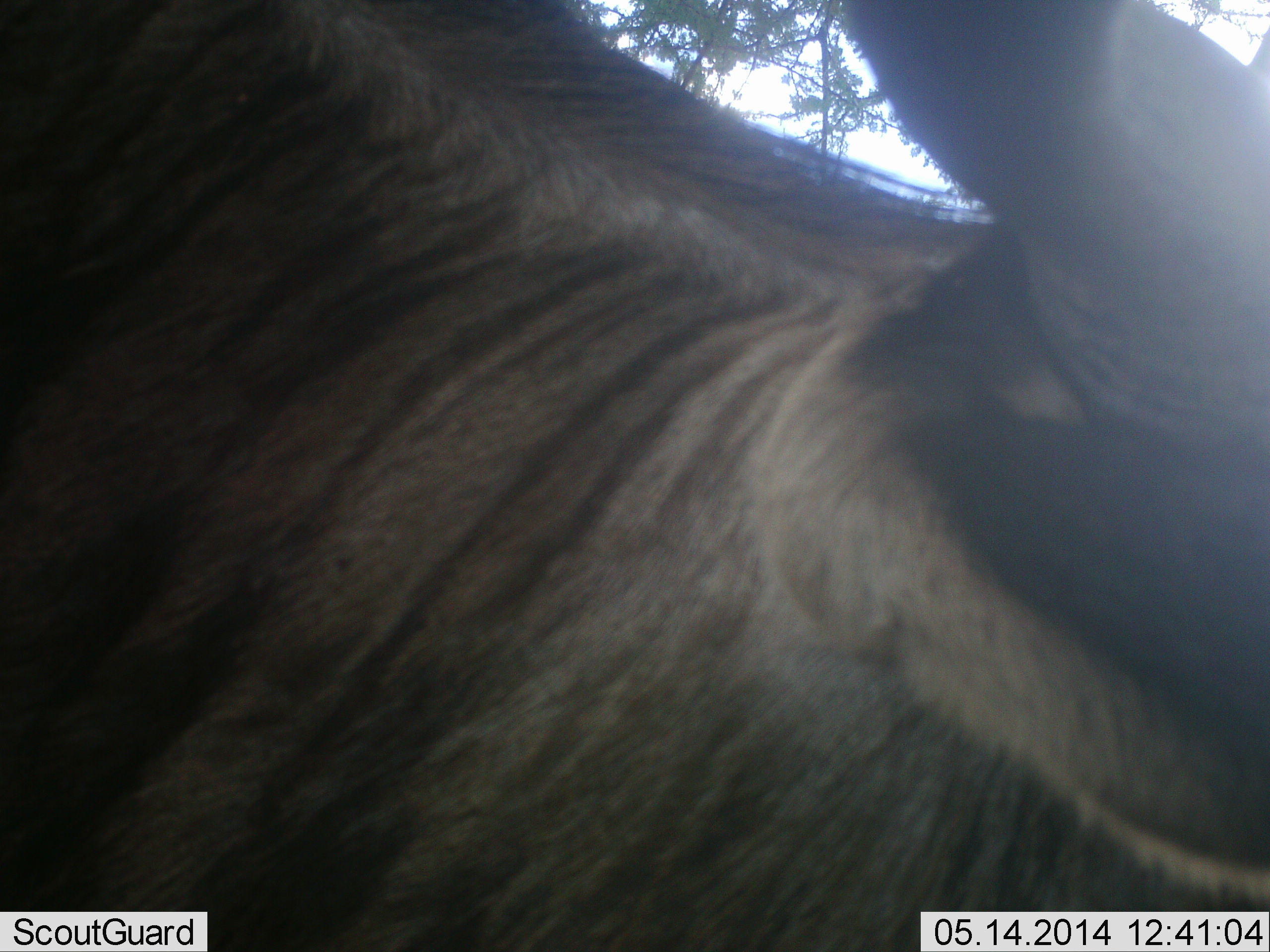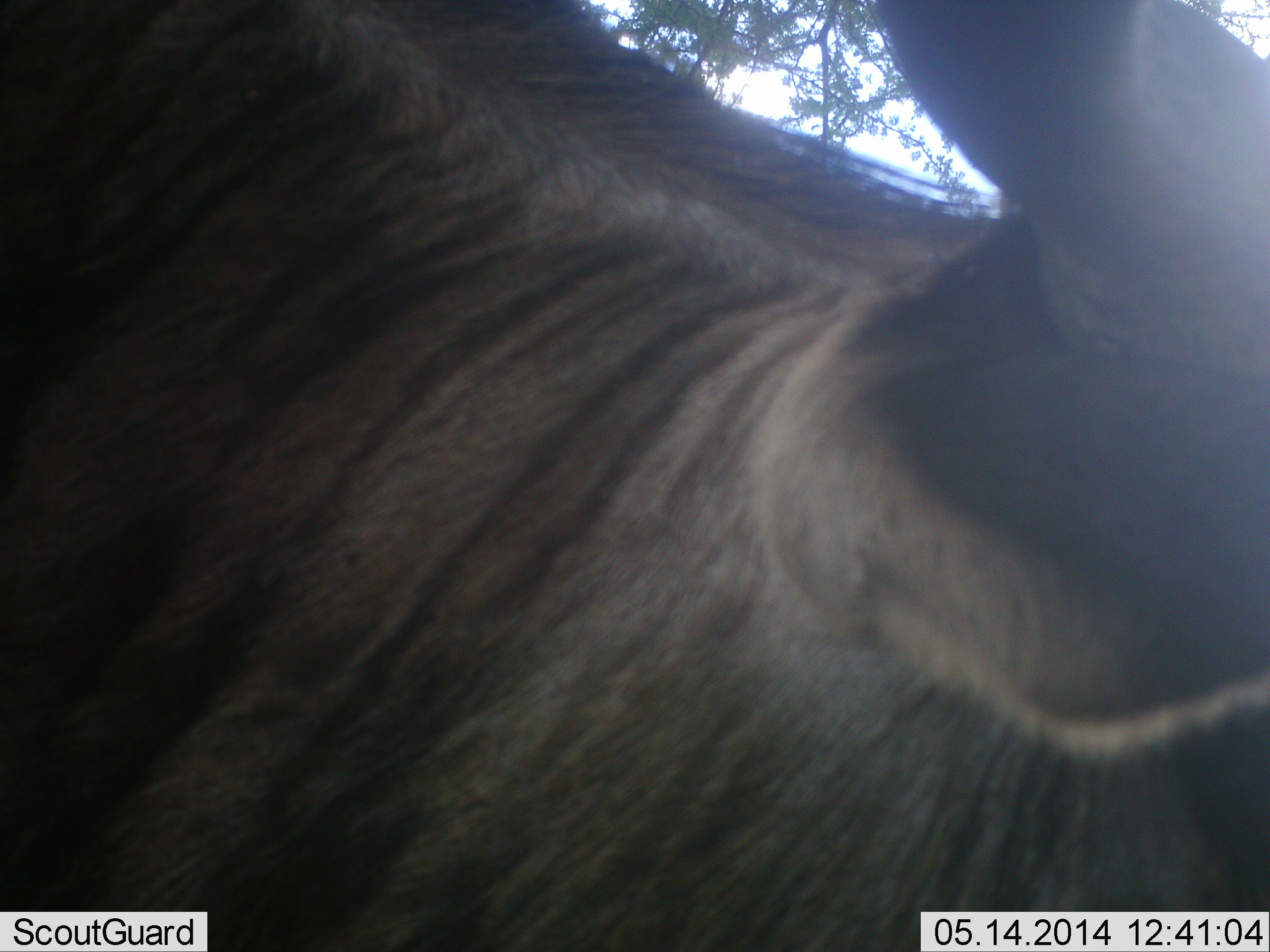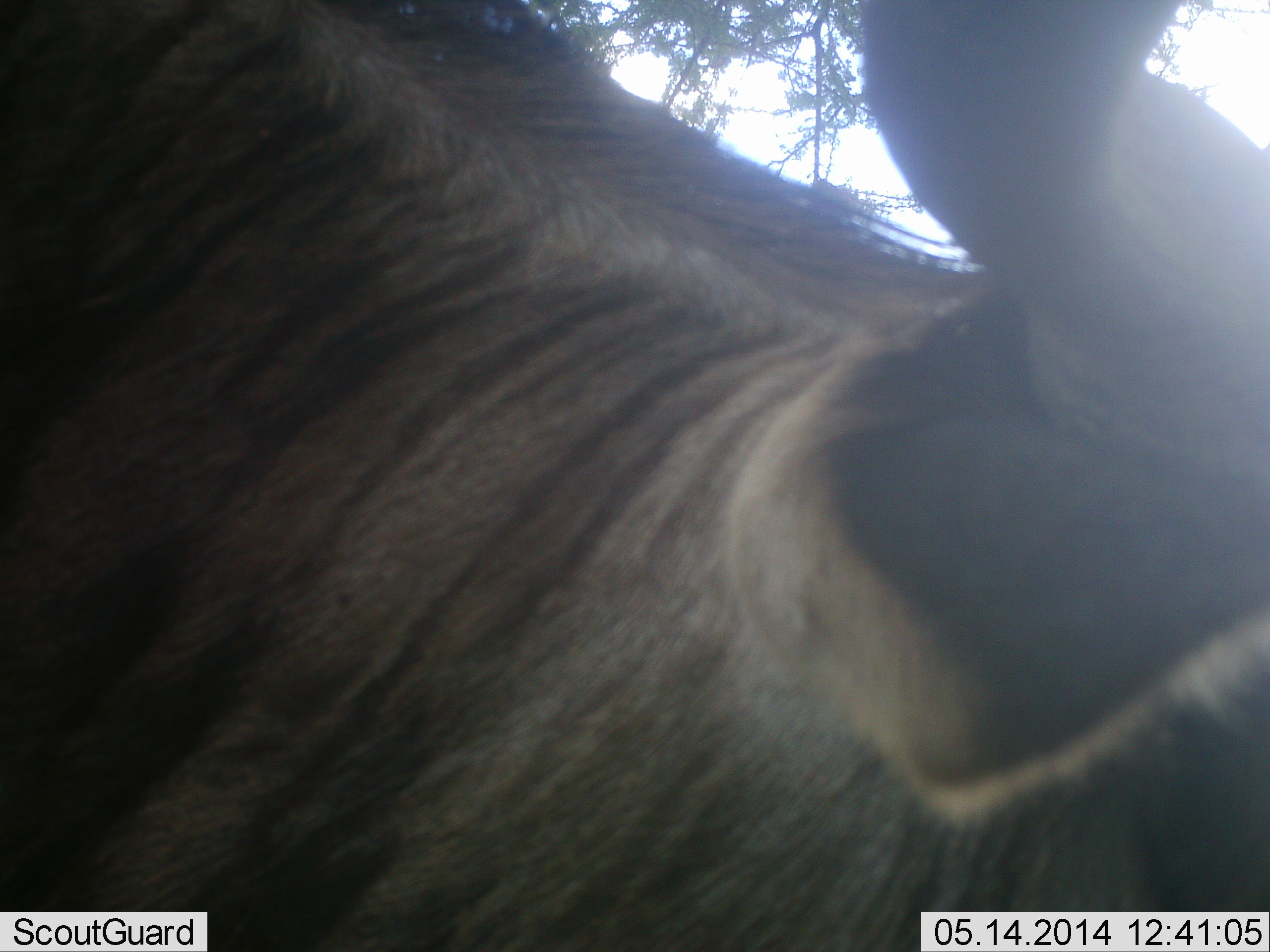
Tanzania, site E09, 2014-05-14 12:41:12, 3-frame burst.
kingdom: Animalia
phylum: Chordata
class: Mammalia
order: Artiodactyla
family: Bovidae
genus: Connochaetes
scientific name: Connochaetes taurinus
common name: blue wildebeest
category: wildebeest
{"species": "wildebeest (blue wildebeest) (Connochaetes taurinus)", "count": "1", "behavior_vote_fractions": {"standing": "90%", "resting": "0%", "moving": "0%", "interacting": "0%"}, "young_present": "0%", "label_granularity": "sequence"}